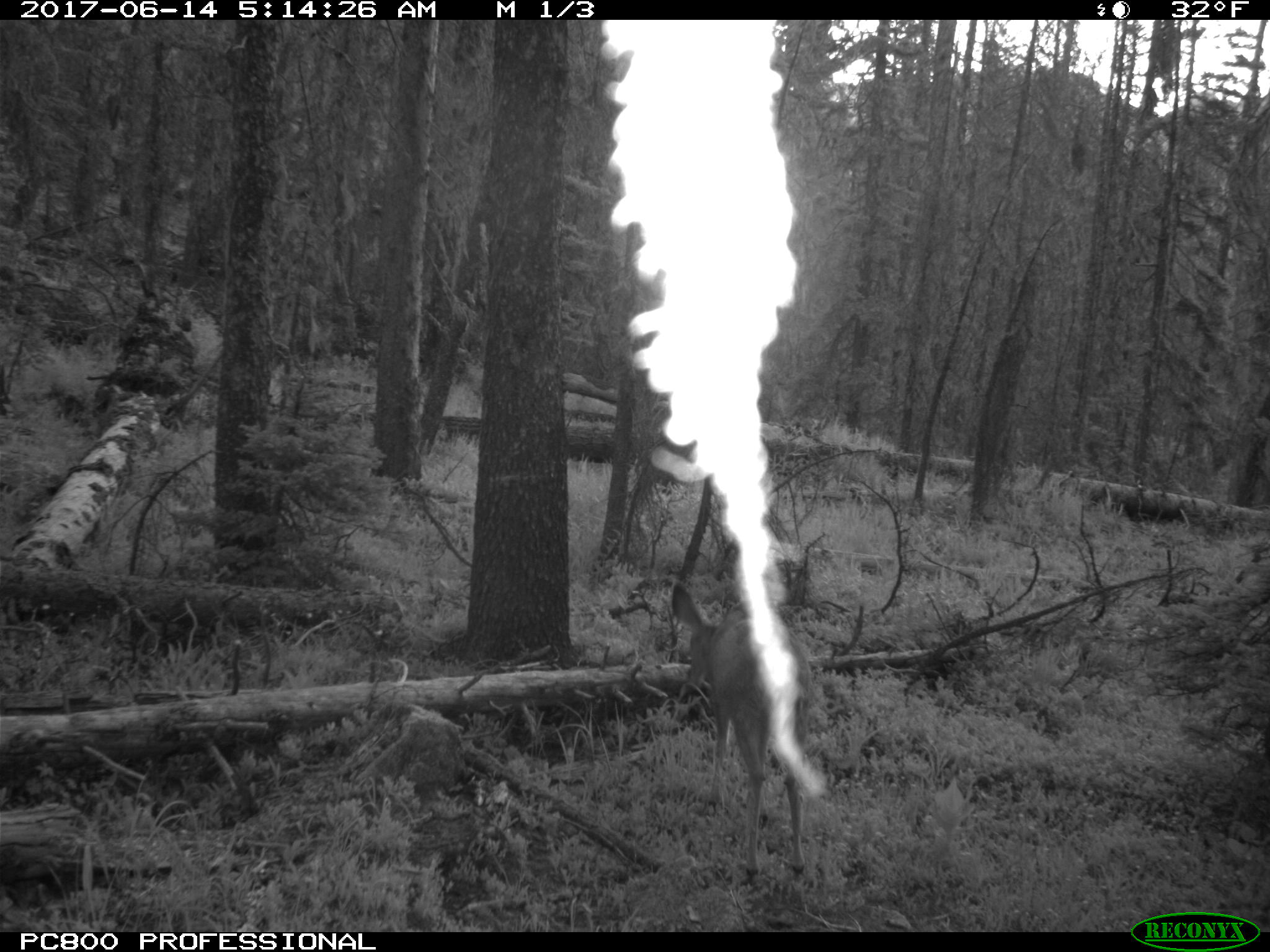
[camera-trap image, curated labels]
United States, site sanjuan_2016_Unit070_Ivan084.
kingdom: Animalia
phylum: Chordata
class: Mammalia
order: Artiodactyla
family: Cervidae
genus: Odocoileus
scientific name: Odocoileus hemionus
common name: mule deer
Odocoileus hemionus (mule deer).